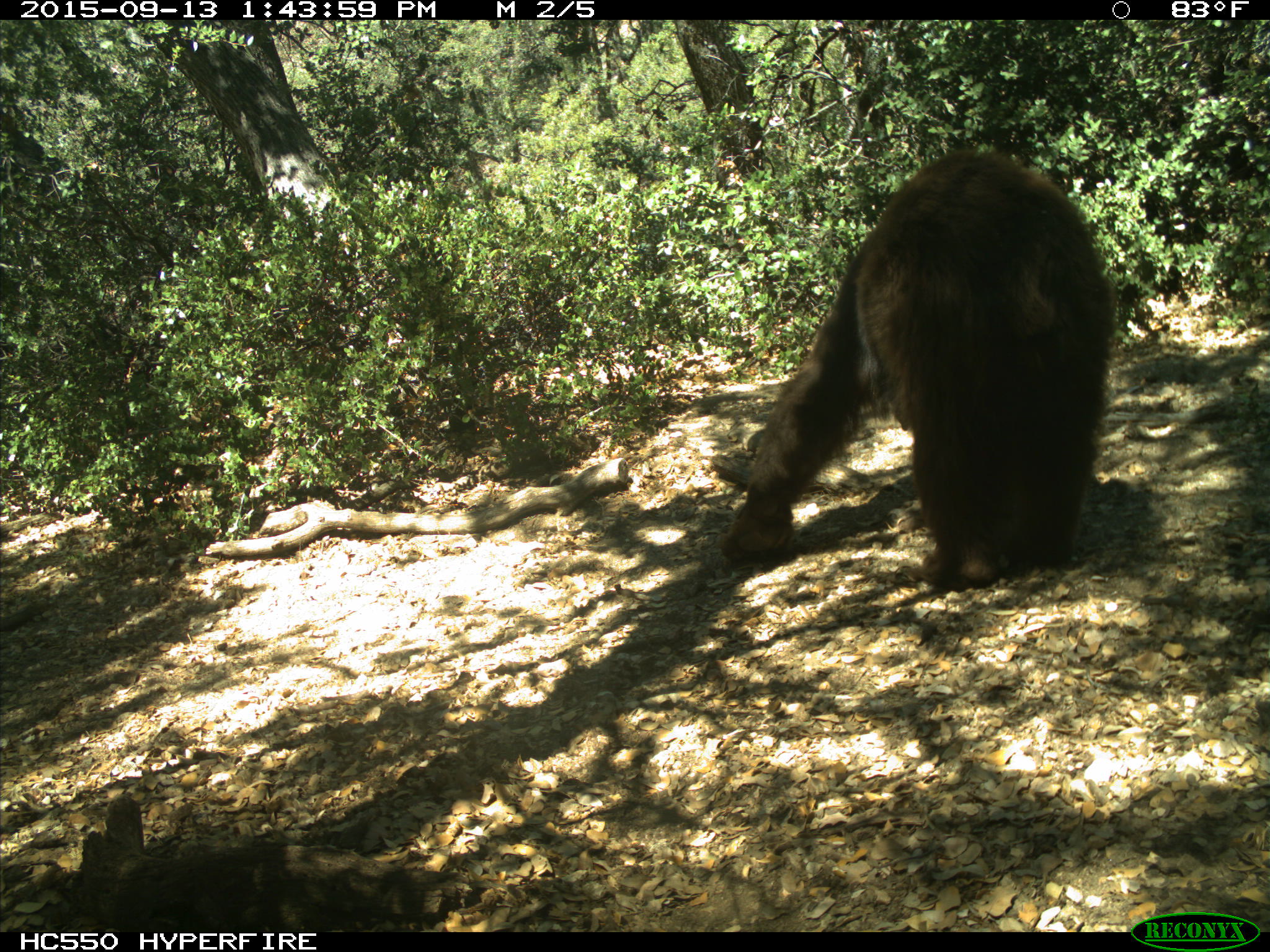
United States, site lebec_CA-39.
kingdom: Animalia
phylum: Chordata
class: Mammalia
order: Carnivora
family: Ursidae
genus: Ursus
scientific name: Ursus americanus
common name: american black bear